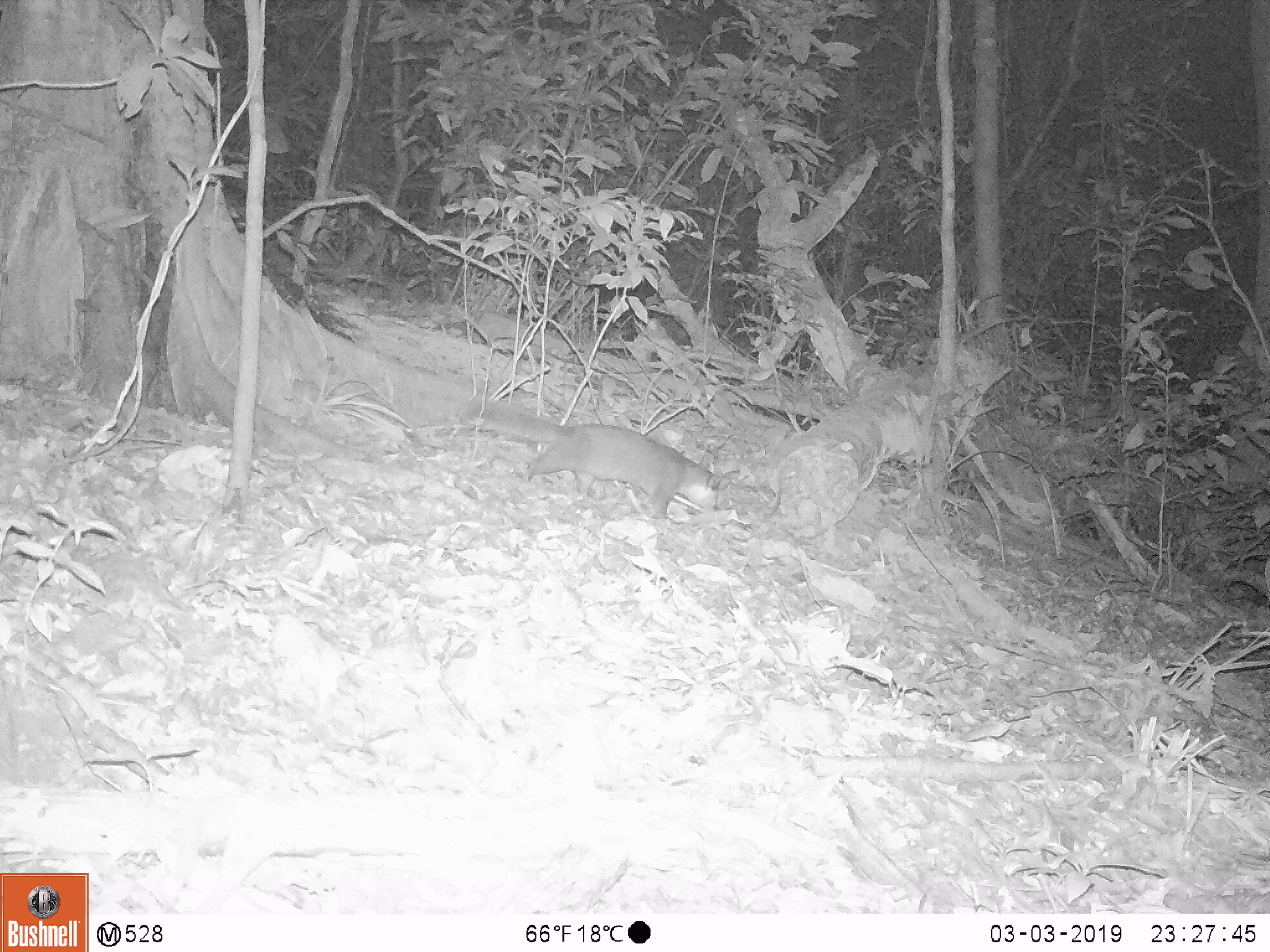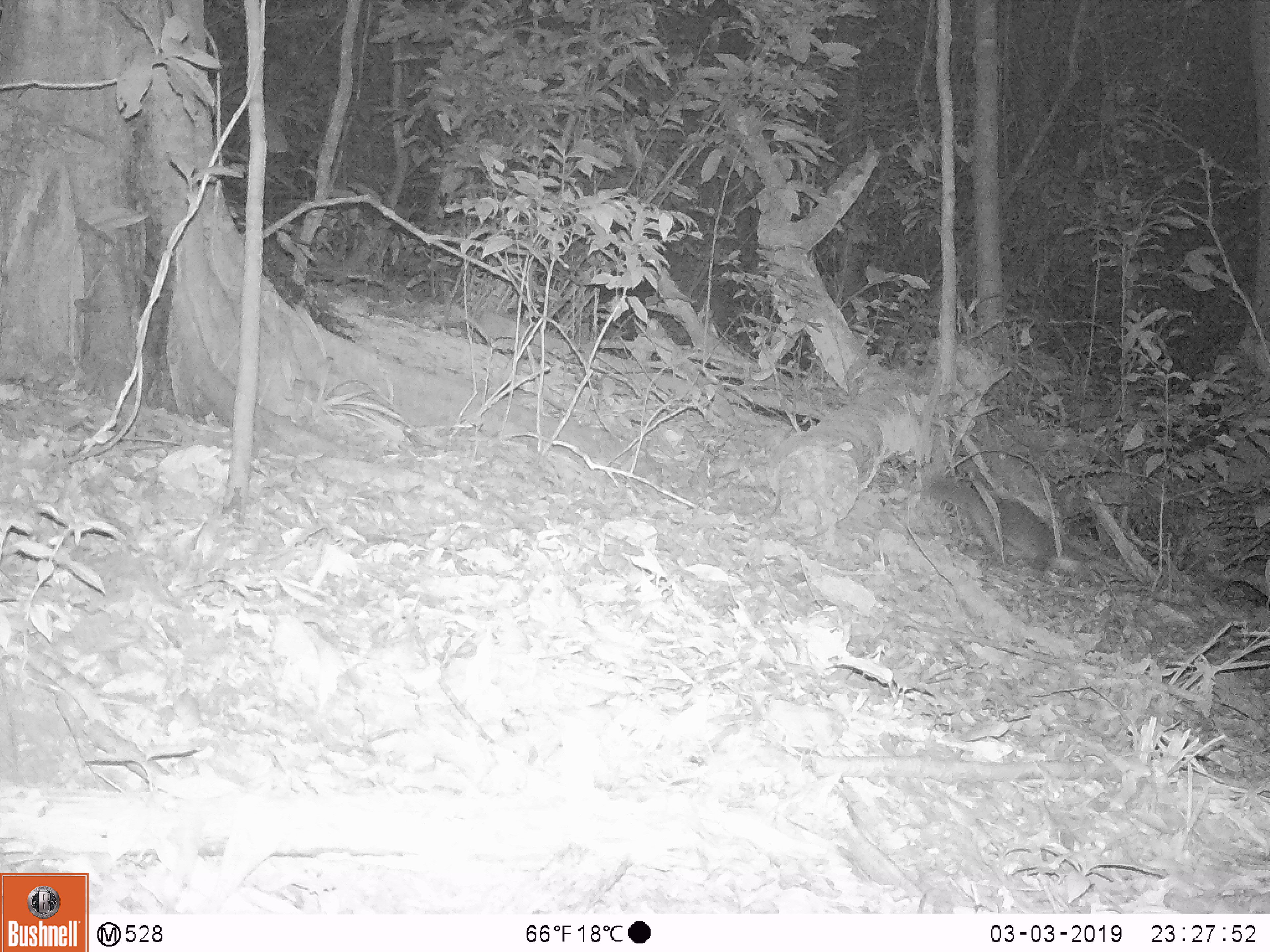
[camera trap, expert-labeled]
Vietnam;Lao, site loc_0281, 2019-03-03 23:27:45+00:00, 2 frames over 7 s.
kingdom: Animalia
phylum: Chordata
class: Mammalia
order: Carnivora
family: Mustelidae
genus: Melogale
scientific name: Melogale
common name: ferret badger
Ferret badger (Melogale). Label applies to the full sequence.